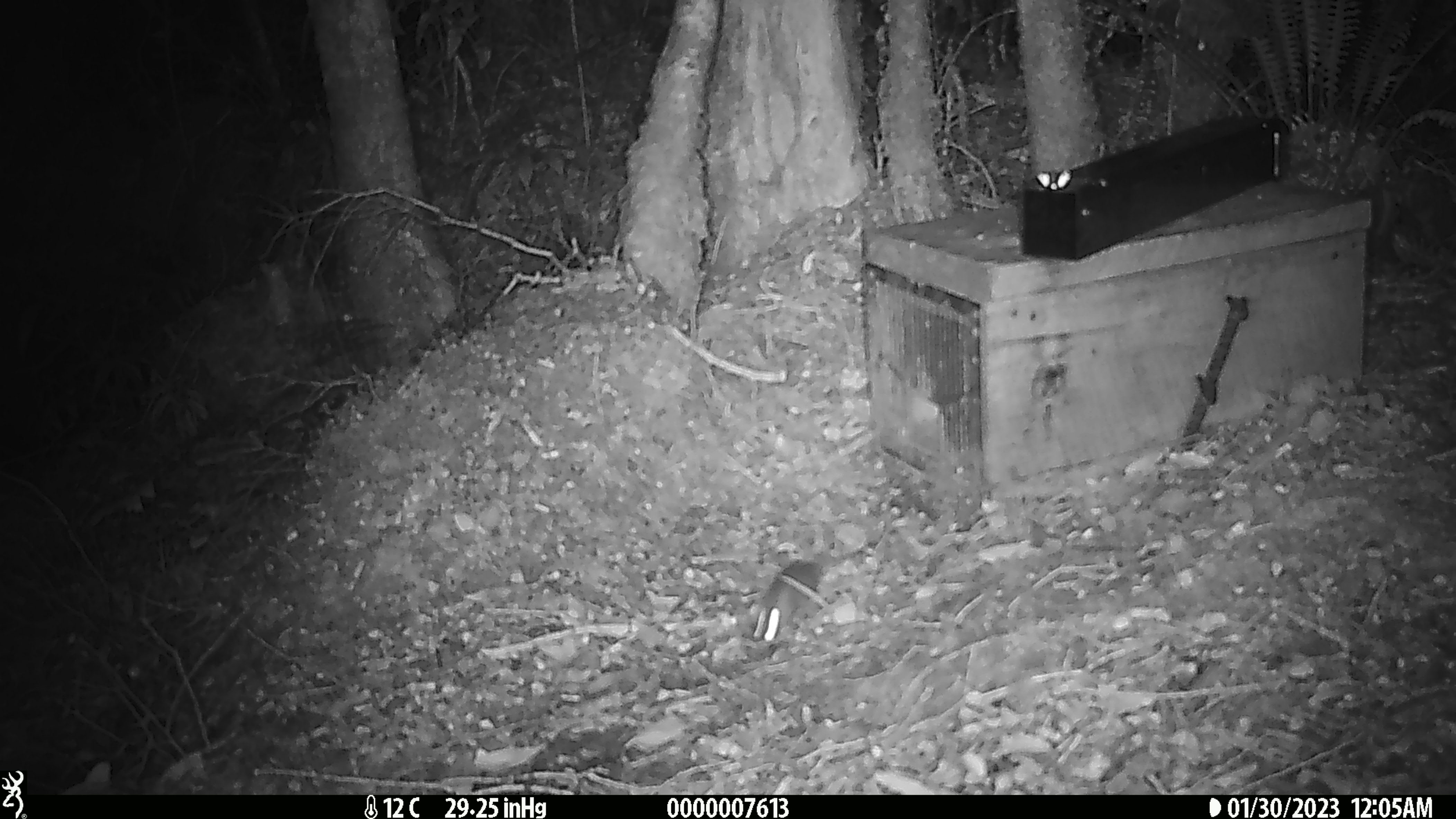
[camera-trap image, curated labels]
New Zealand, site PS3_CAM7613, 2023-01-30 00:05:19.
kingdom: Animalia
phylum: Chordata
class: Mammalia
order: Rodentia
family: Muridae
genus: Mus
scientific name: Mus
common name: mouse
Mouse (Mus).